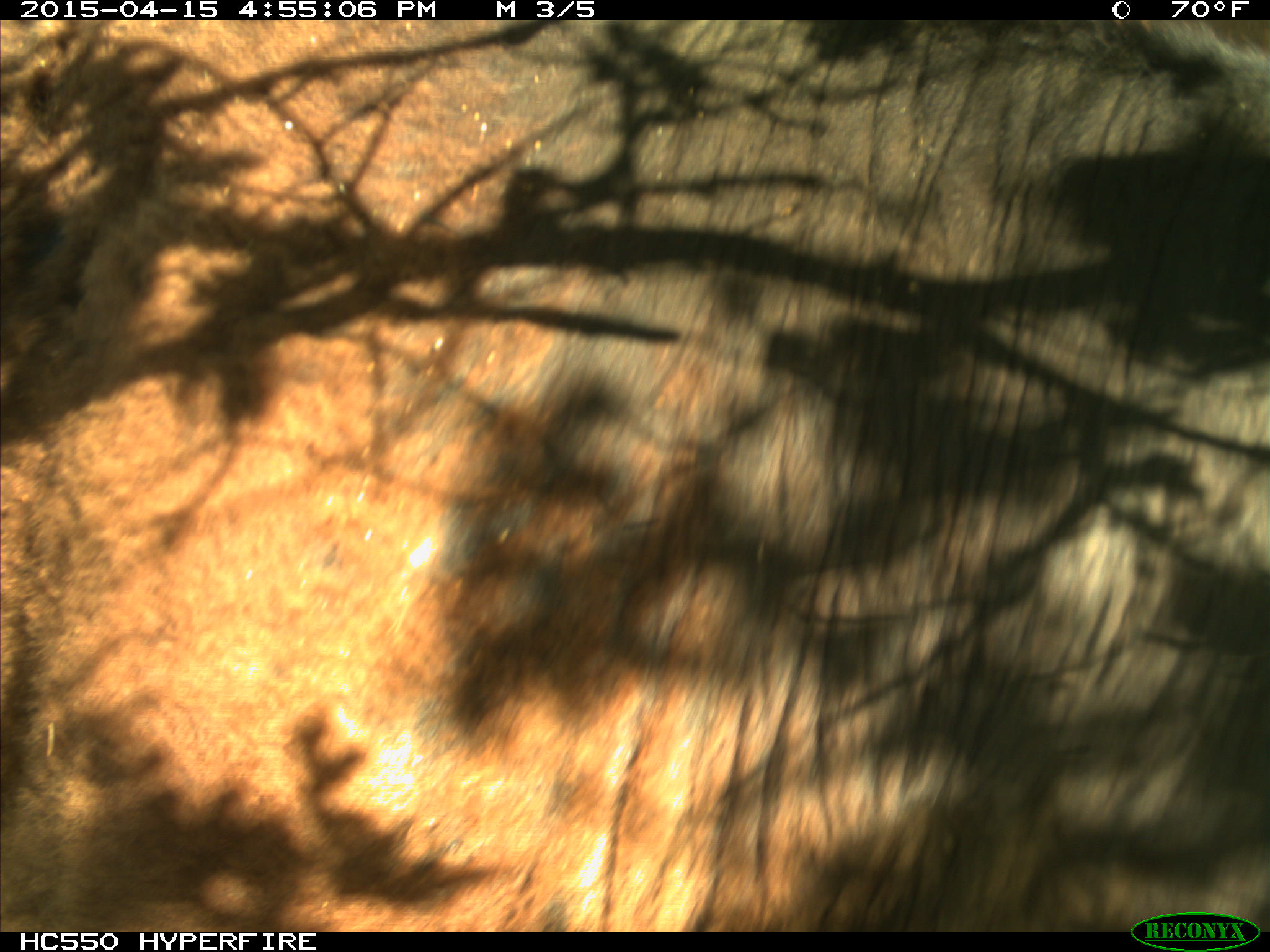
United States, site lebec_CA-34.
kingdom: Animalia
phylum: Chordata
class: Mammalia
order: Artiodactyla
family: Bovidae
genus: Bos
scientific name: Bos taurus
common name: domestic cow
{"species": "Bos taurus (domestic cow)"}